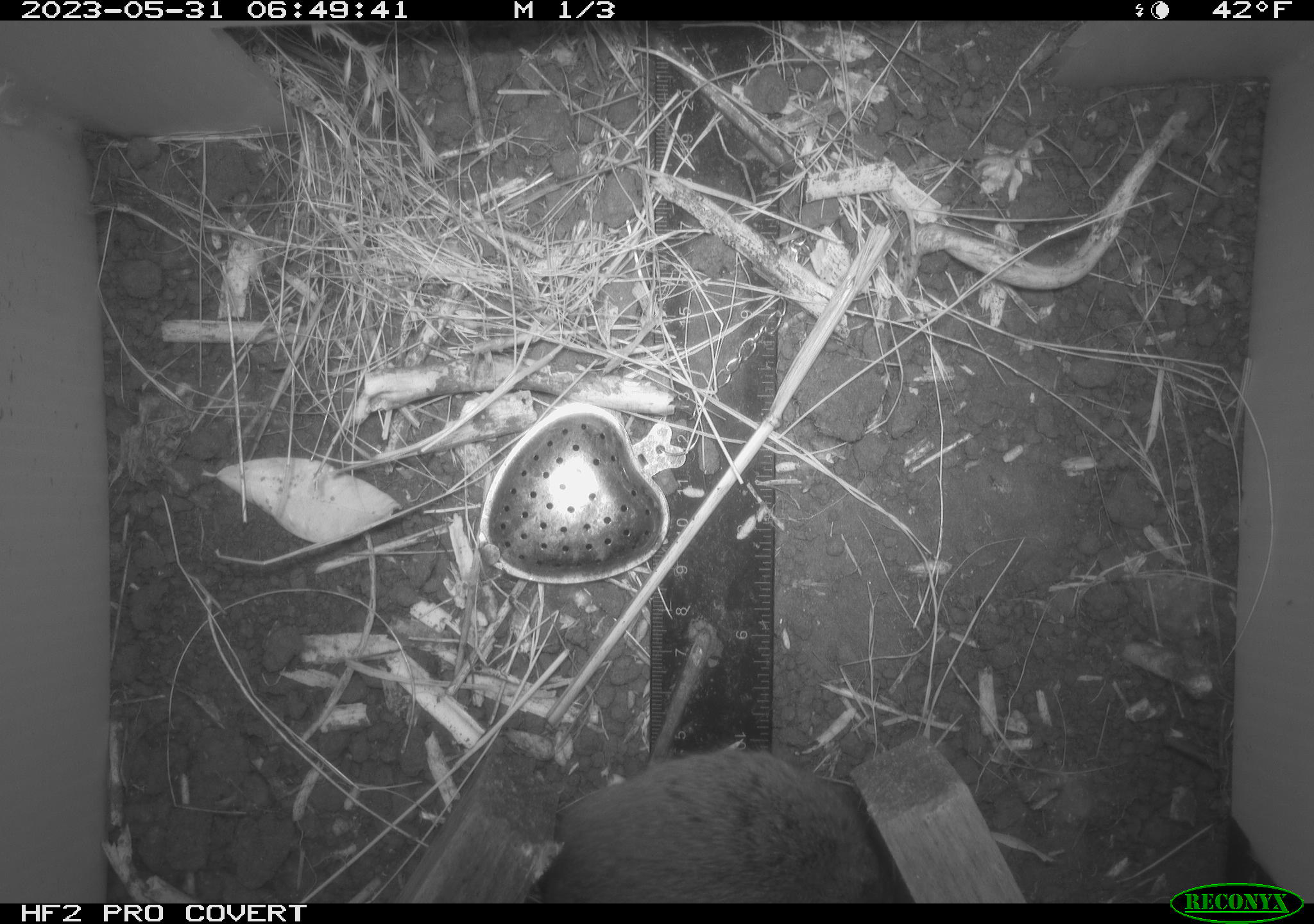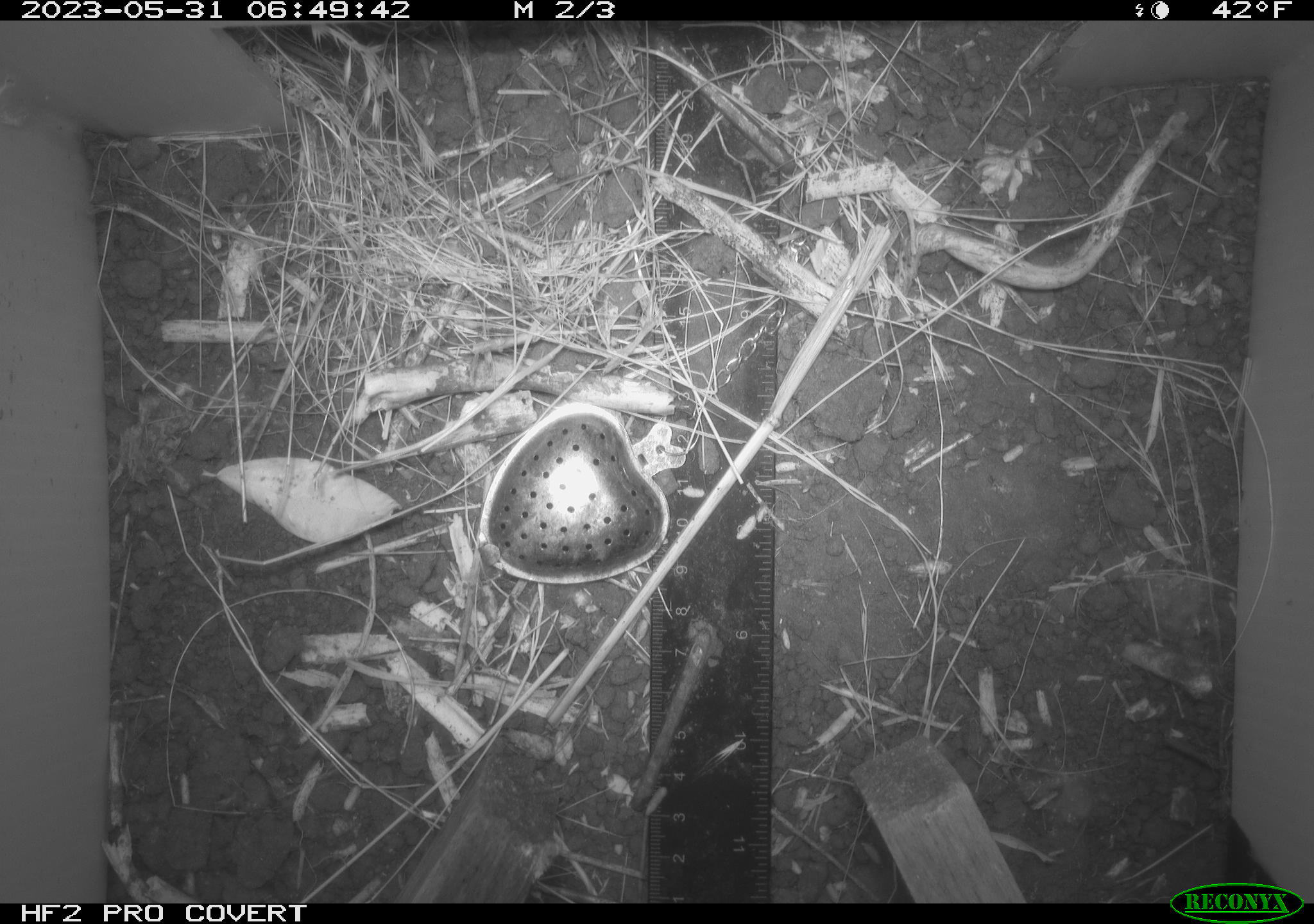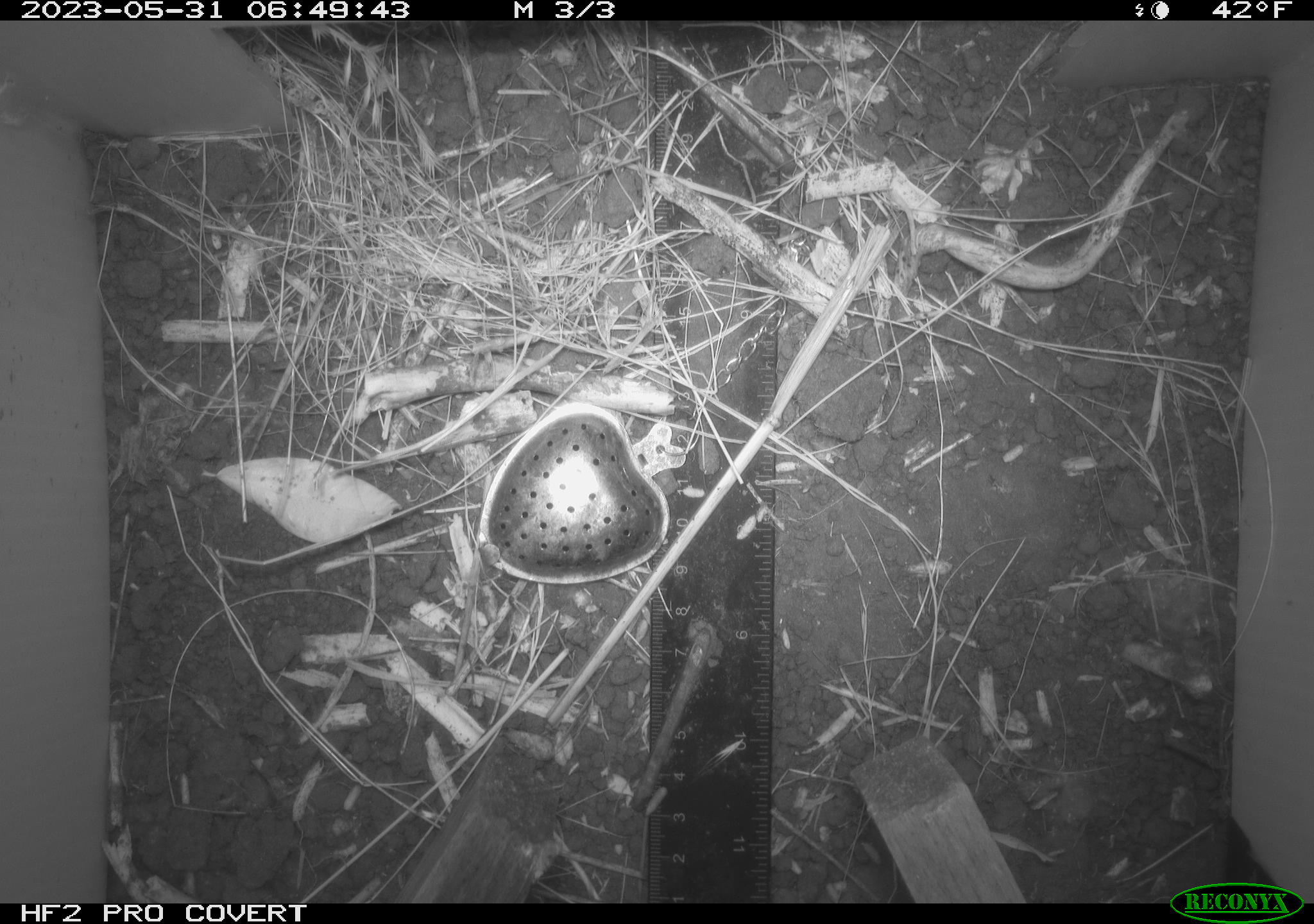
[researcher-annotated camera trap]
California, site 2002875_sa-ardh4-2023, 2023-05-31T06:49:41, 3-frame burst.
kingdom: Animalia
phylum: Chordata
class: Mammalia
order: Rodentia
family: Cricetidae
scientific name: Arvicolinae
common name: voles, lemmings, and muskrats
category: arvicolinae subfamily